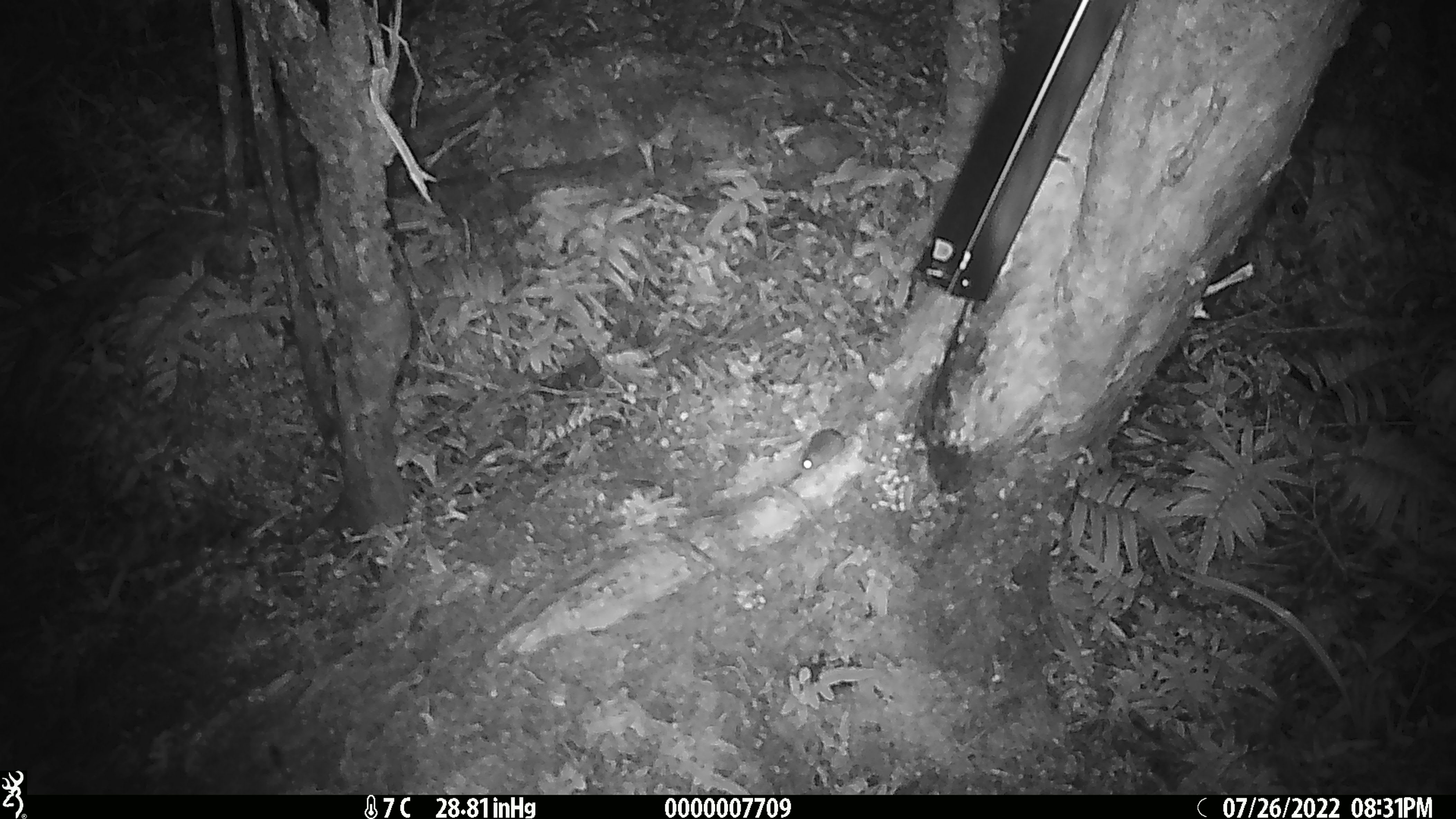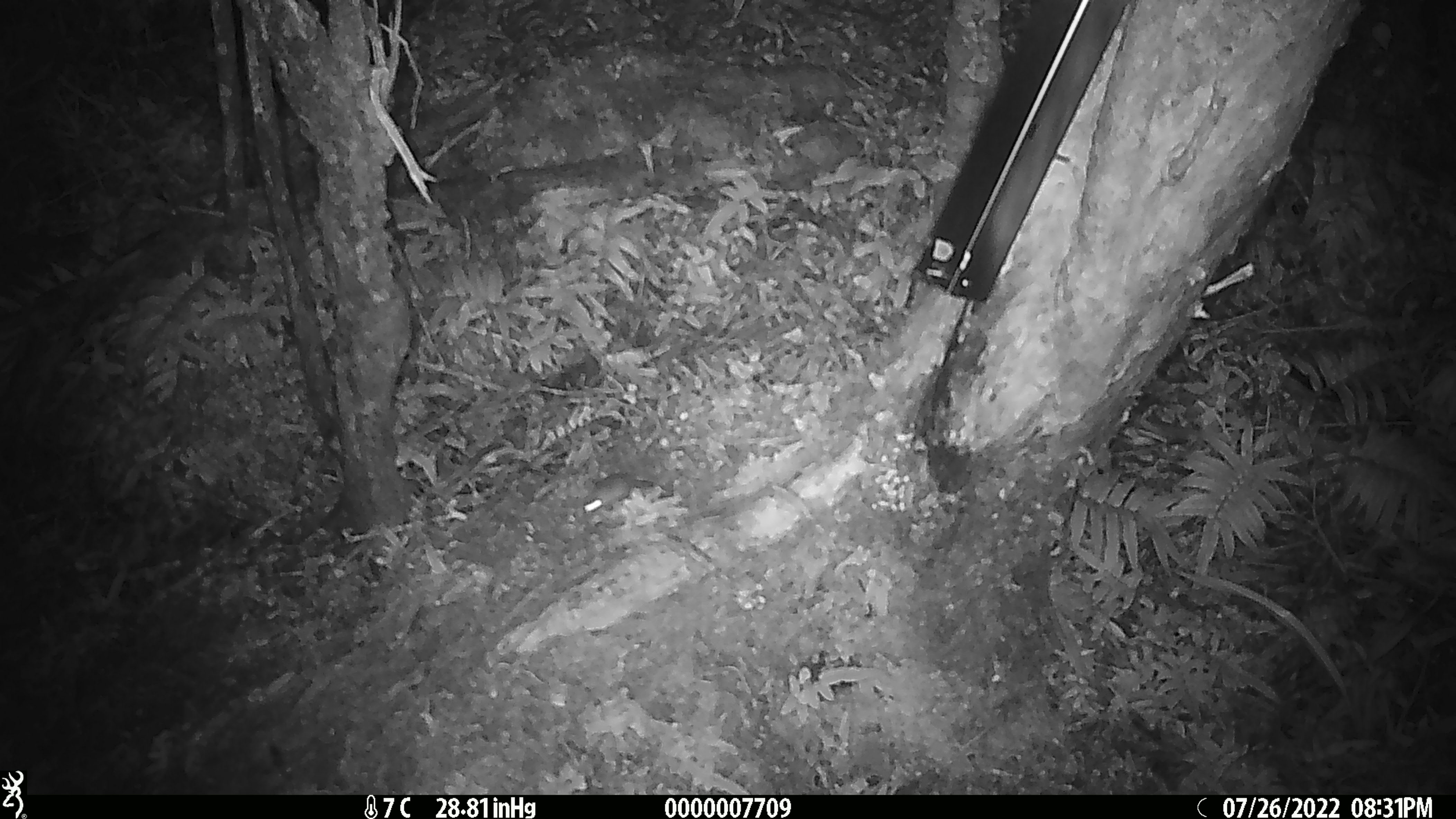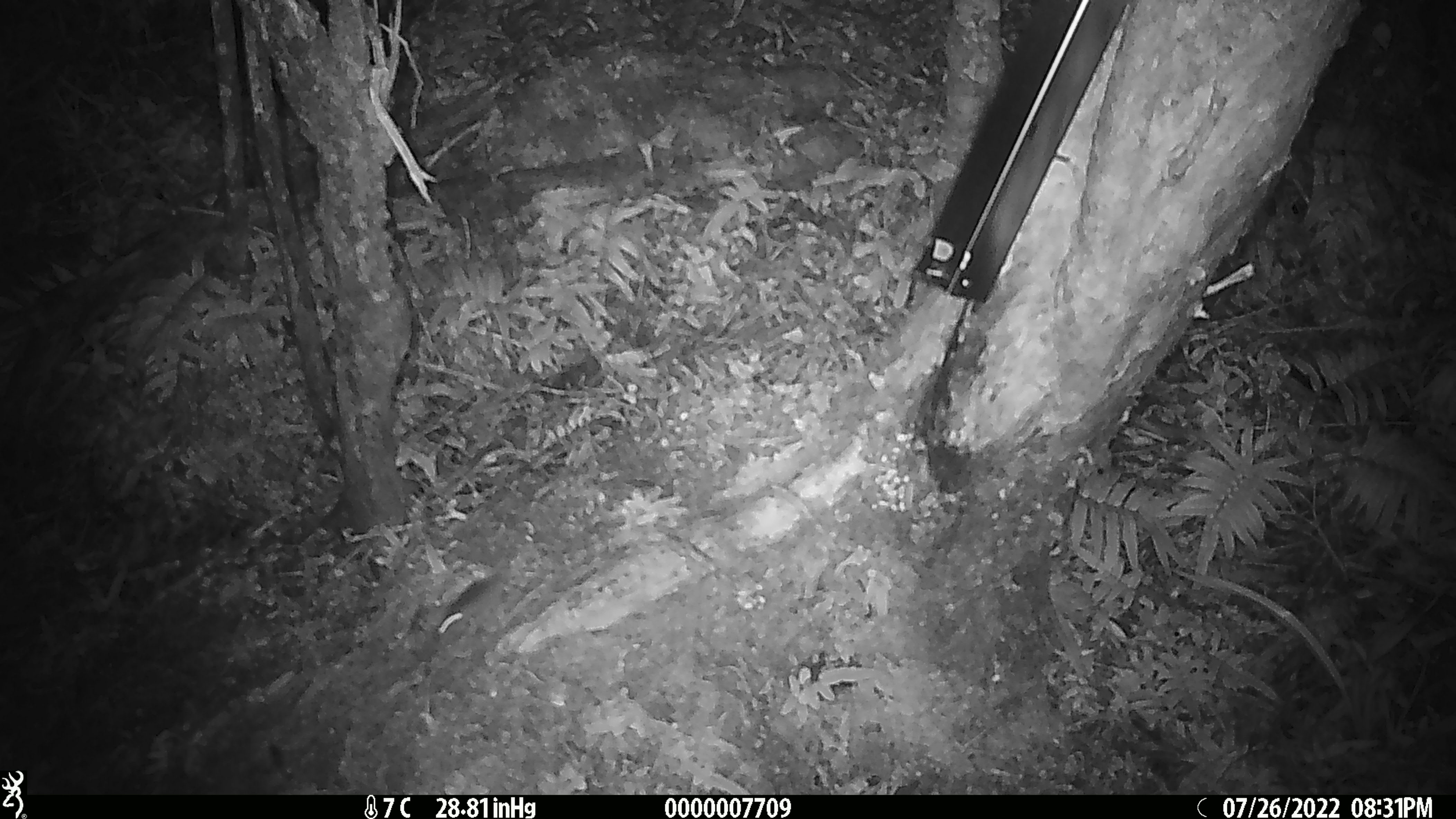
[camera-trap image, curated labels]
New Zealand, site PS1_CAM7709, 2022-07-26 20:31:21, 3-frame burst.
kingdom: Animalia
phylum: Chordata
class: Mammalia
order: Rodentia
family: Muridae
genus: Mus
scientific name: Mus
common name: mouse